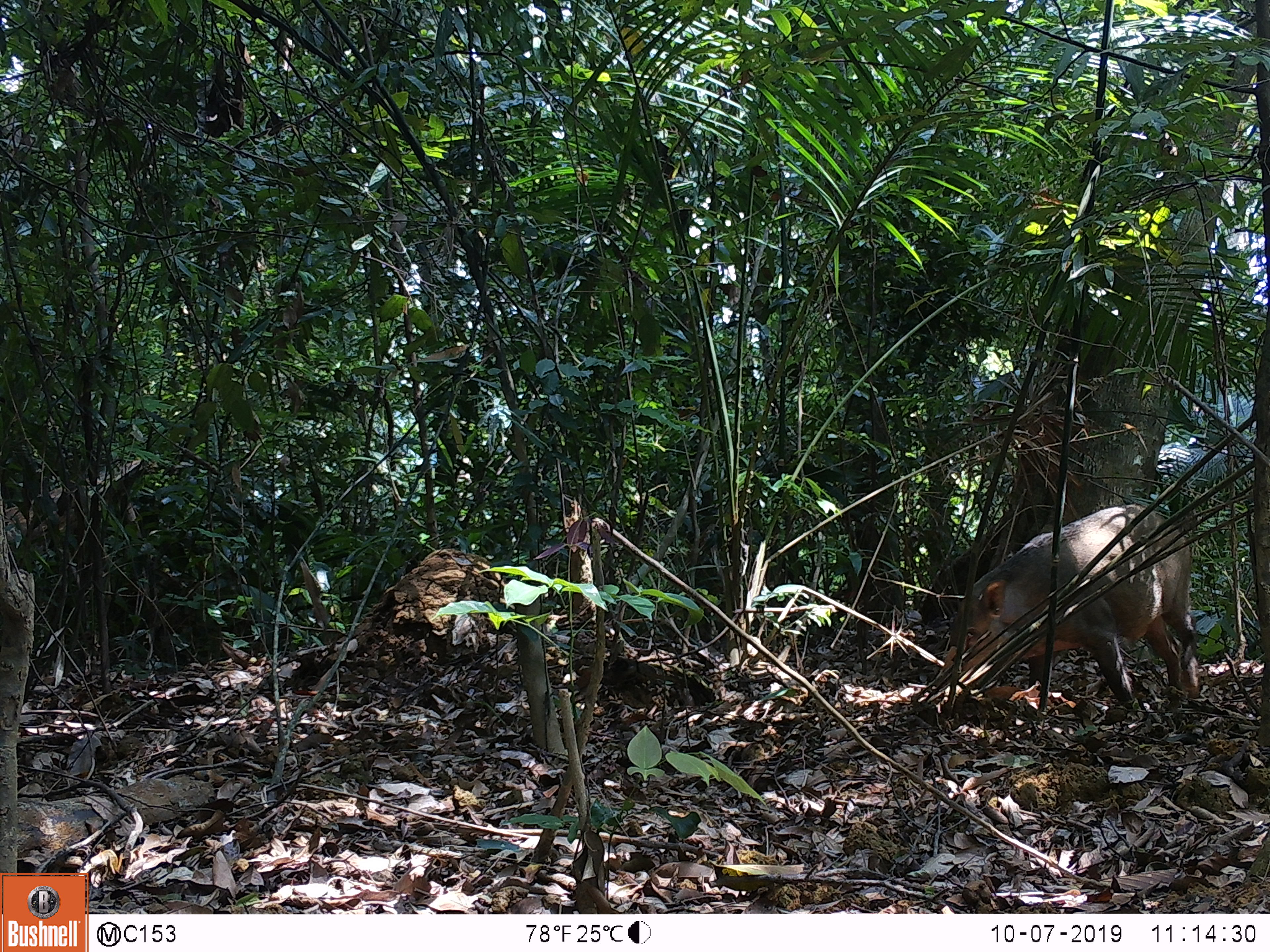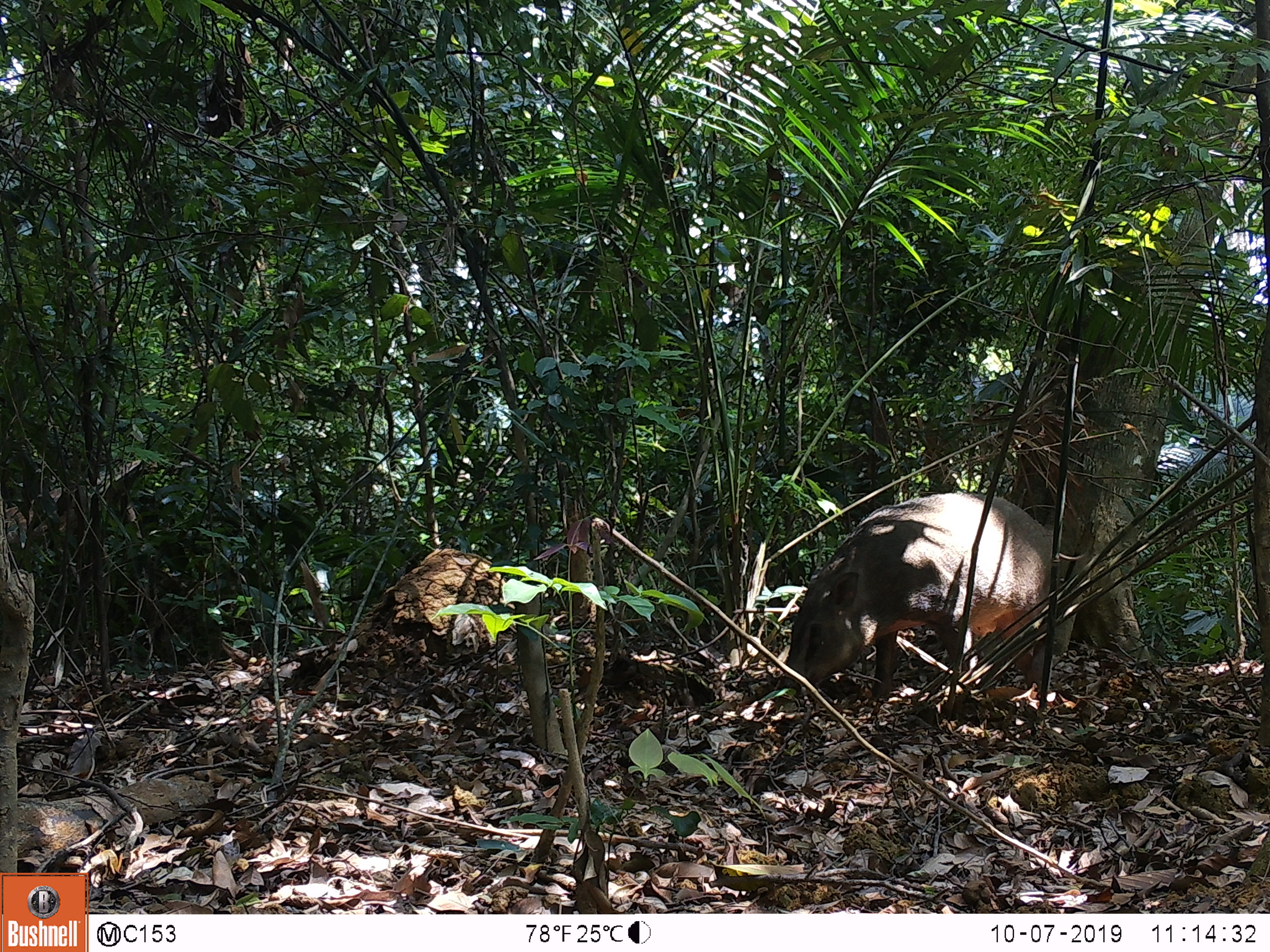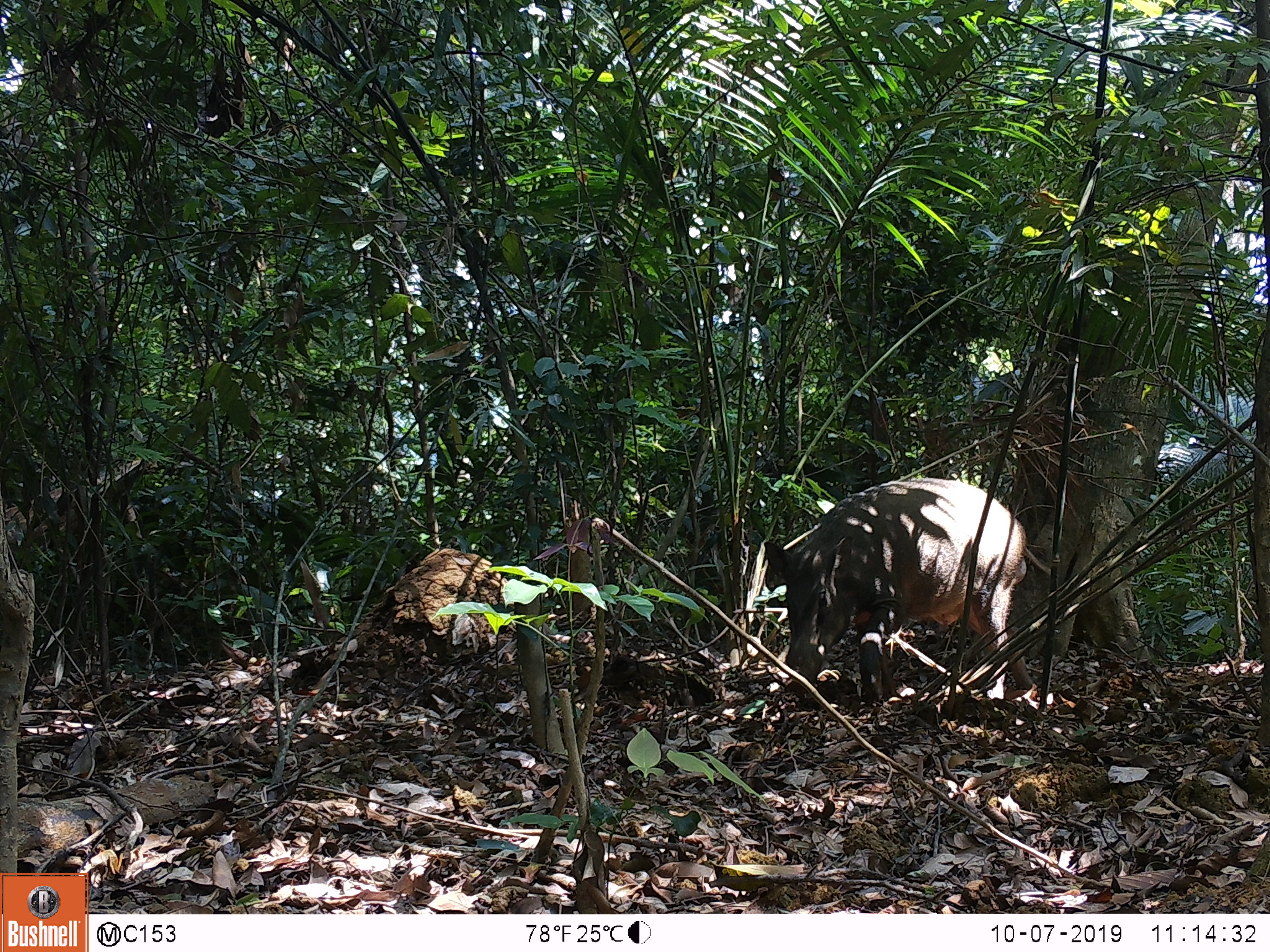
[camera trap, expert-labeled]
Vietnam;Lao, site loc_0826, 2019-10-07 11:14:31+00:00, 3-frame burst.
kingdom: Animalia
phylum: Chordata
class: Mammalia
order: Artiodactyla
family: Suidae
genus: Sus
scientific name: Sus scrofa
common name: eurasian wild pig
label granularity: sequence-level